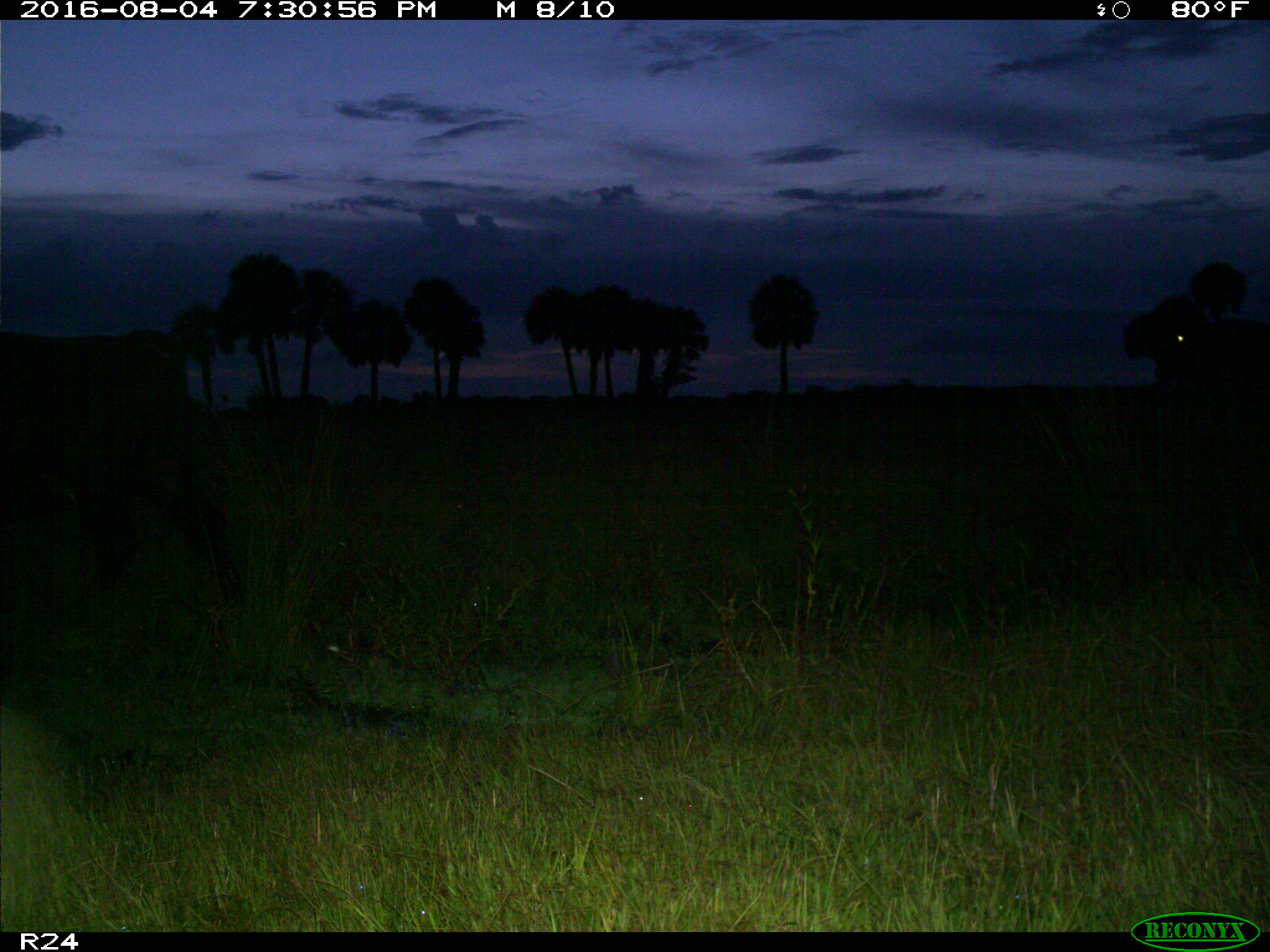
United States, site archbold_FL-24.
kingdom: Animalia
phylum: Chordata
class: Mammalia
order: Artiodactyla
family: Bovidae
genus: Bos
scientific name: Bos taurus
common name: domestic cow